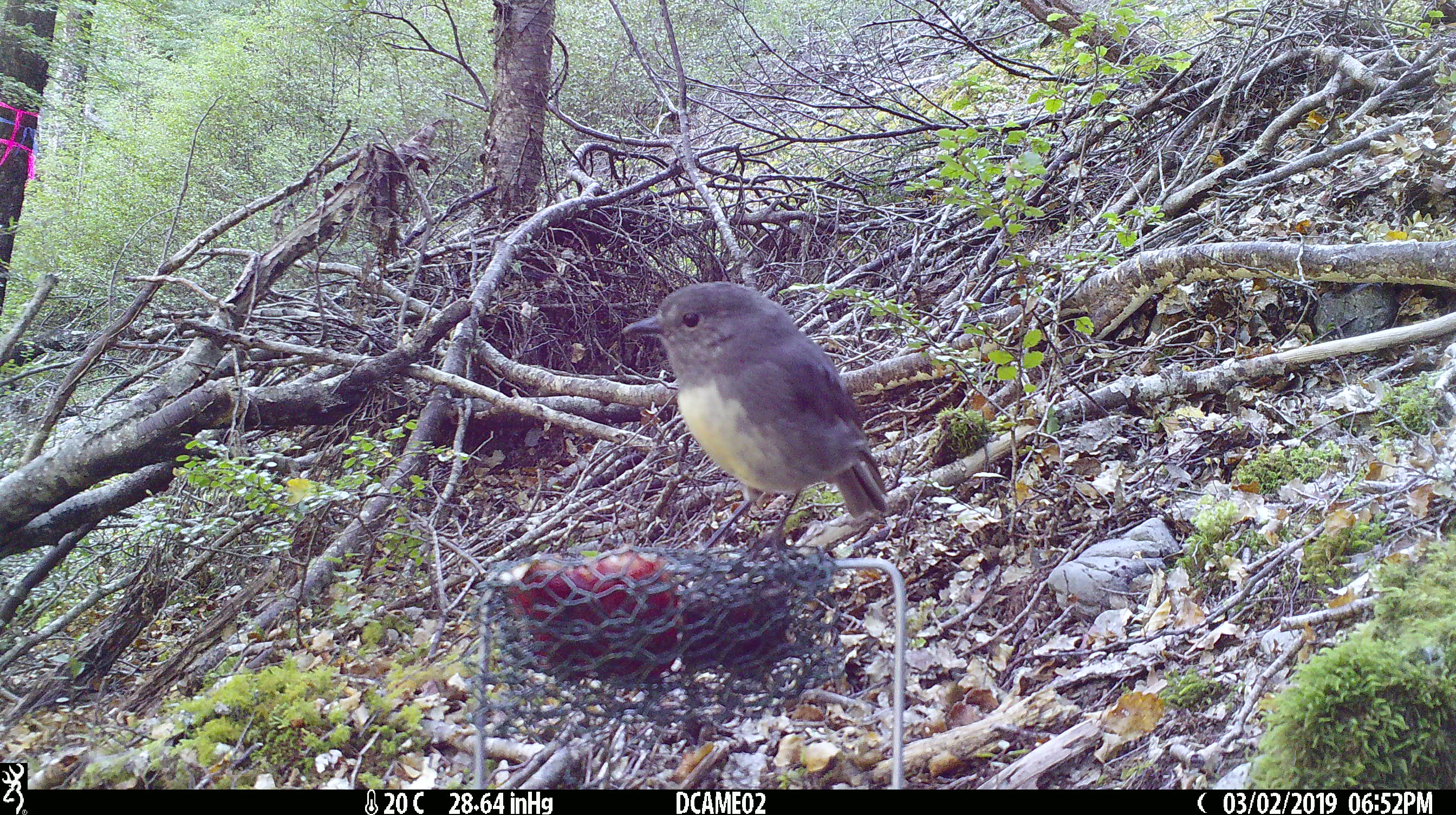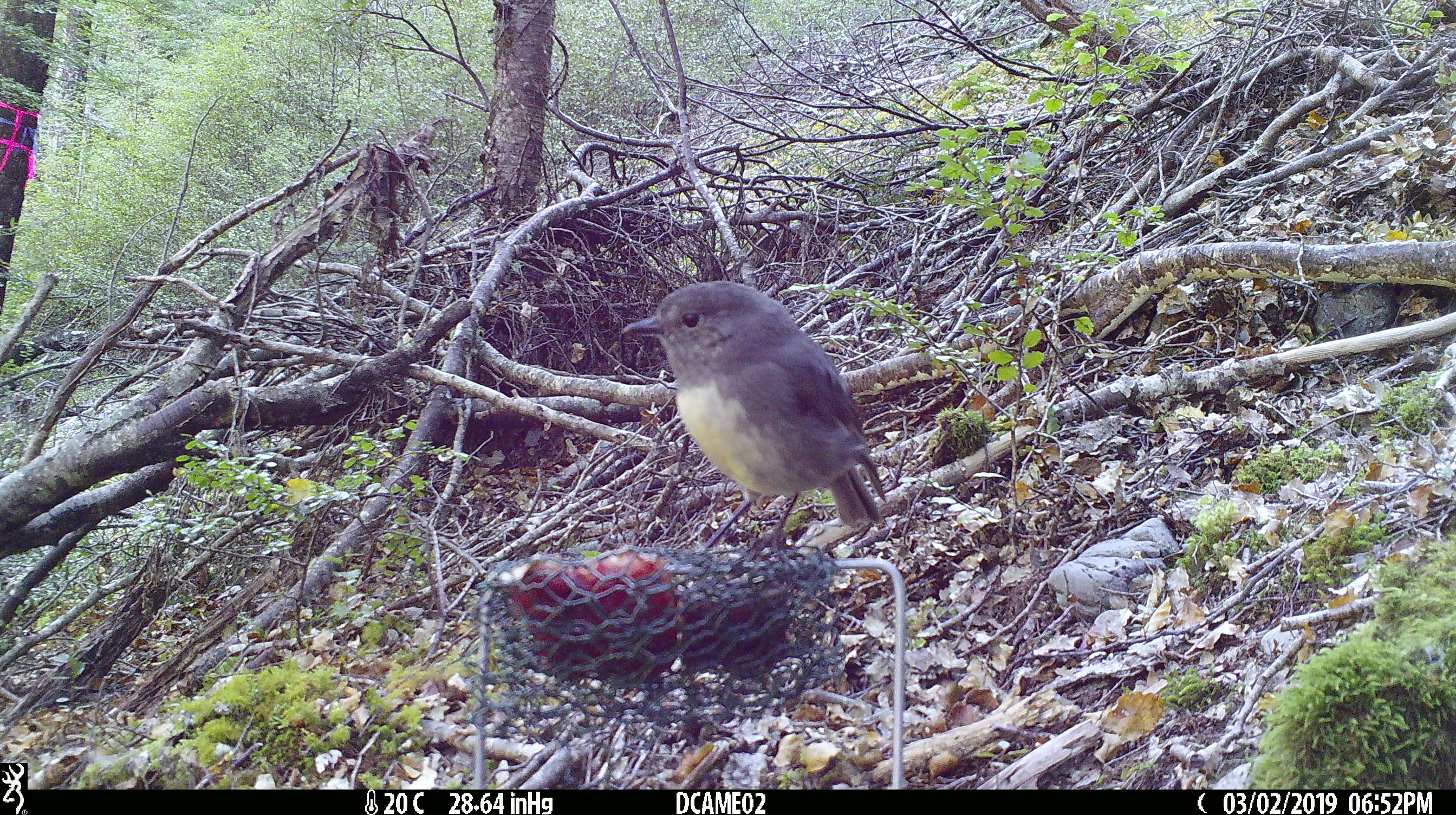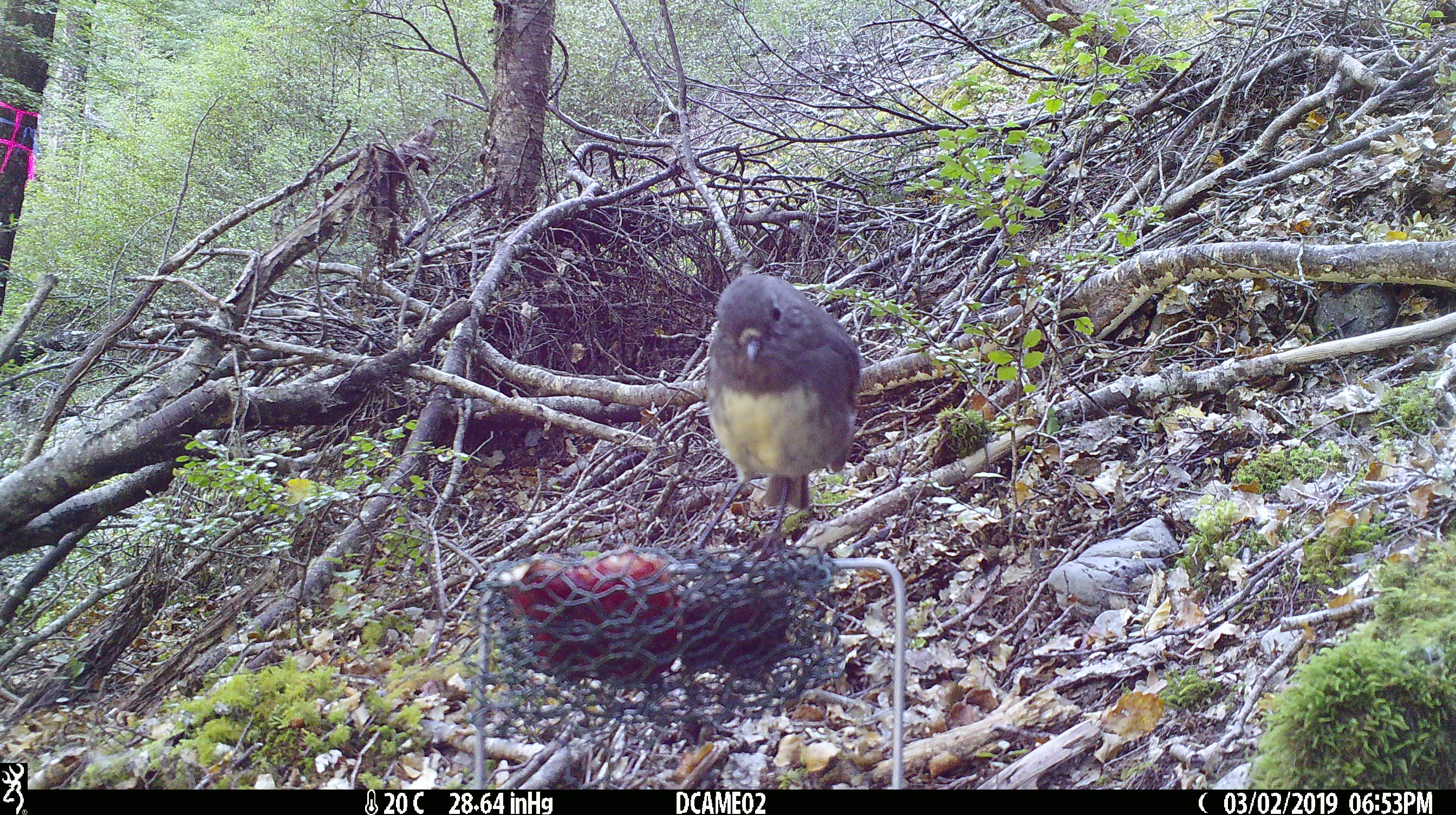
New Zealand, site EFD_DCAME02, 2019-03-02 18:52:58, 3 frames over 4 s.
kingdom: Animalia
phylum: Chordata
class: Aves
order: Passeriformes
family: Petroicidae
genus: Petroica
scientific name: Petroica australis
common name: new zealand robin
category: robin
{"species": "robin (new zealand robin) (Petroica australis)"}